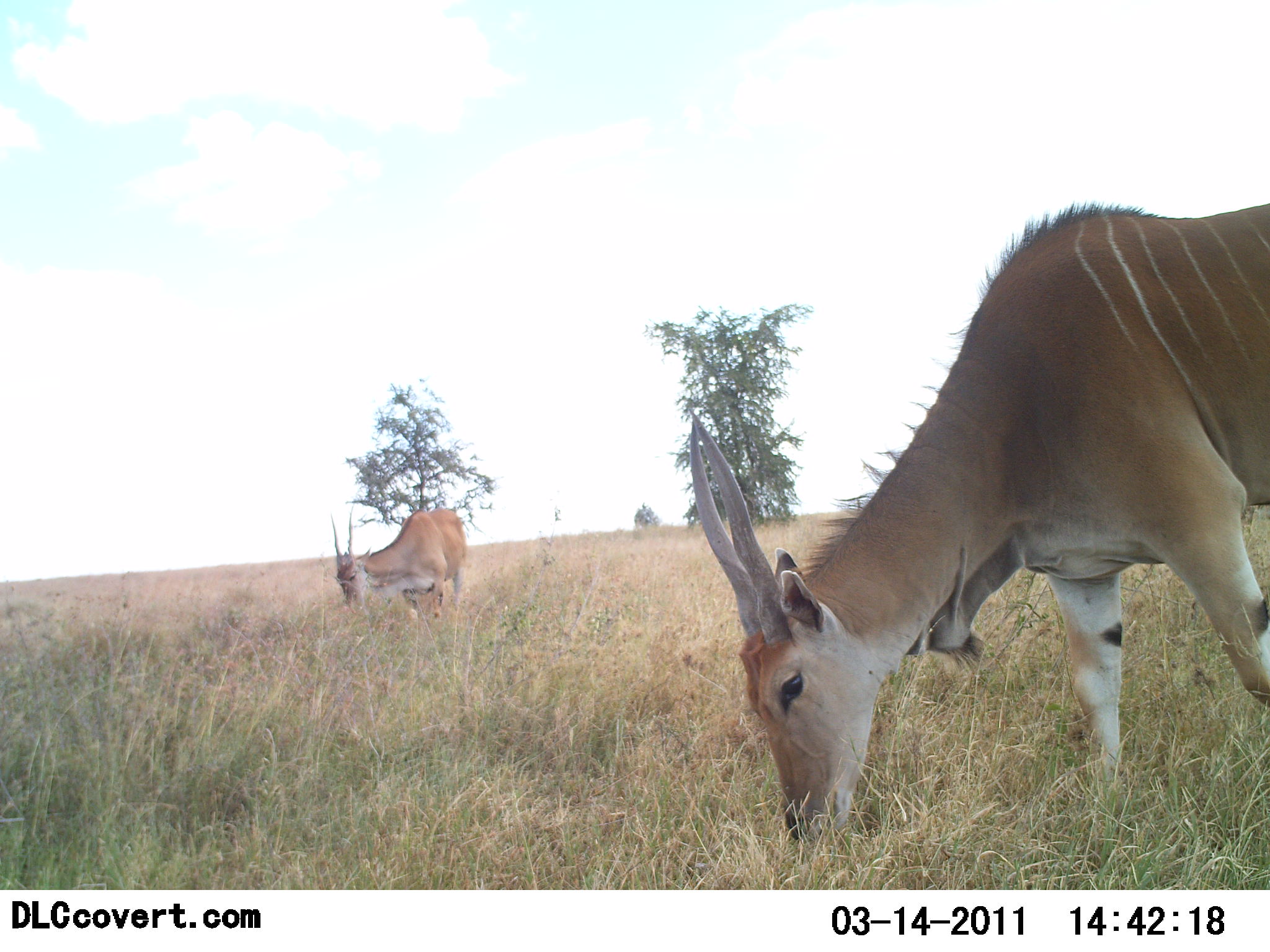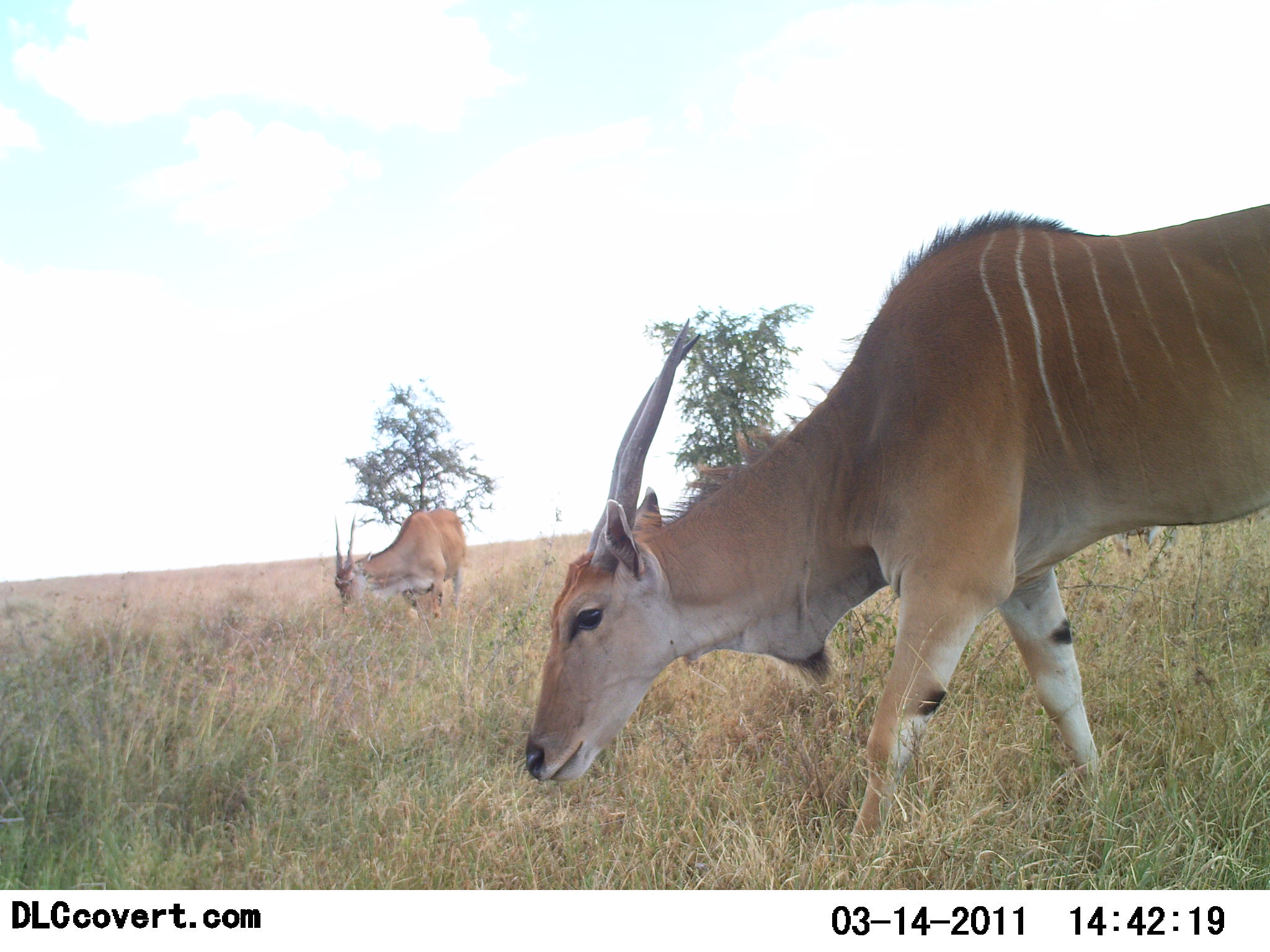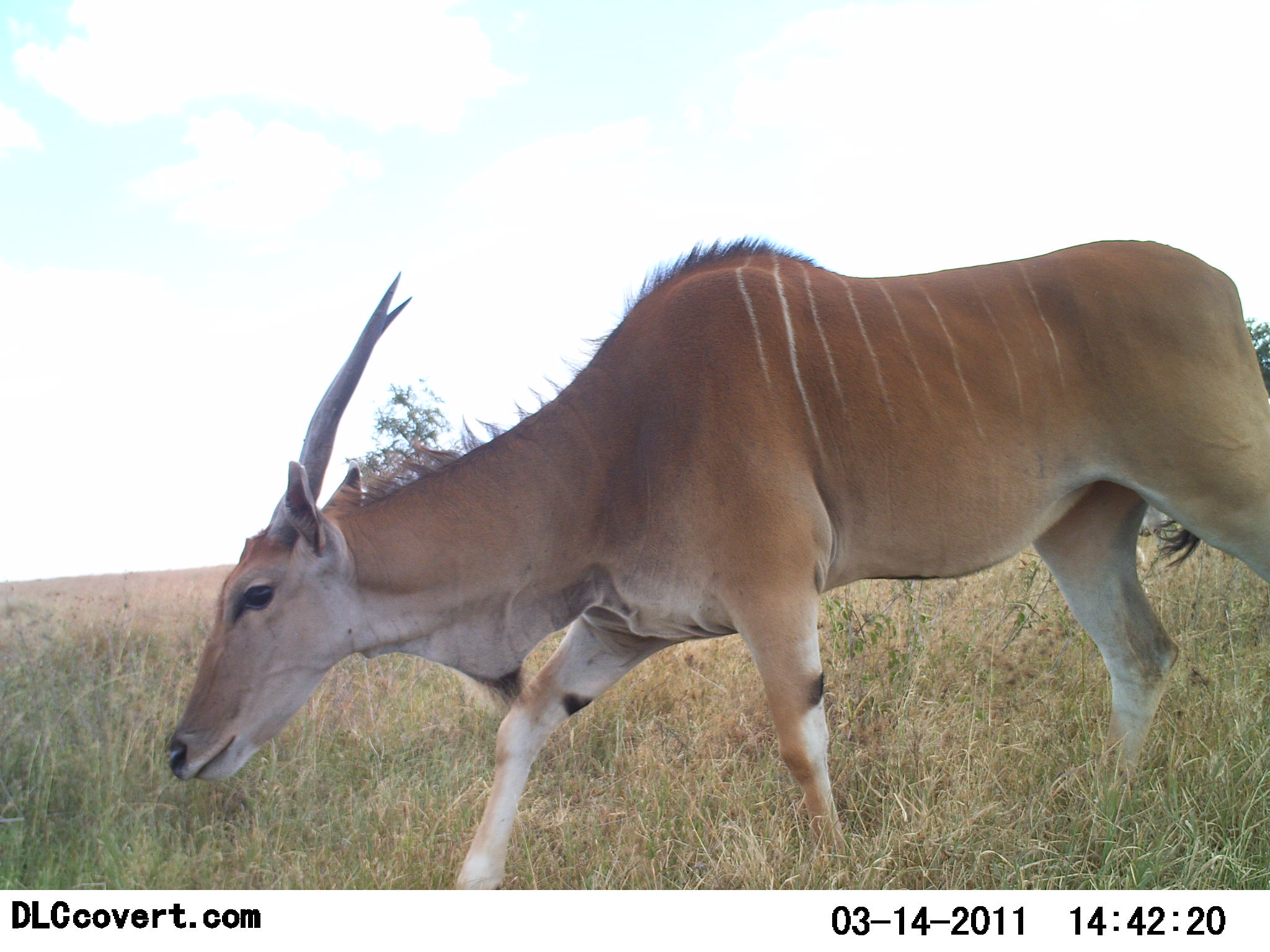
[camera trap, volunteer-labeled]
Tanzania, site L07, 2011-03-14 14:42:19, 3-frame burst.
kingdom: Animalia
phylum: Chordata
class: Mammalia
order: Artiodactyla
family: Bovidae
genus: Tragelaphus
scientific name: Tragelaphus oryx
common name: eland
Eland (Tragelaphus oryx), count 2. Behavior (volunteer vote fractions): standing 20%, resting 0%, moving 70%, interacting 0%. Young present (vote fraction): 0%. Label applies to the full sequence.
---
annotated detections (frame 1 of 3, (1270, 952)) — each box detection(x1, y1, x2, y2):
animal: detection(687, 201, 1269, 842); detection(330, 507, 469, 622)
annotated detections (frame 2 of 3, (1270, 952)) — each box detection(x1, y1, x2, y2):
animal: detection(525, 203, 1269, 863); detection(334, 507, 469, 622)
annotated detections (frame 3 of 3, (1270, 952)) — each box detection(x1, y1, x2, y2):
animal: detection(166, 237, 1270, 889)